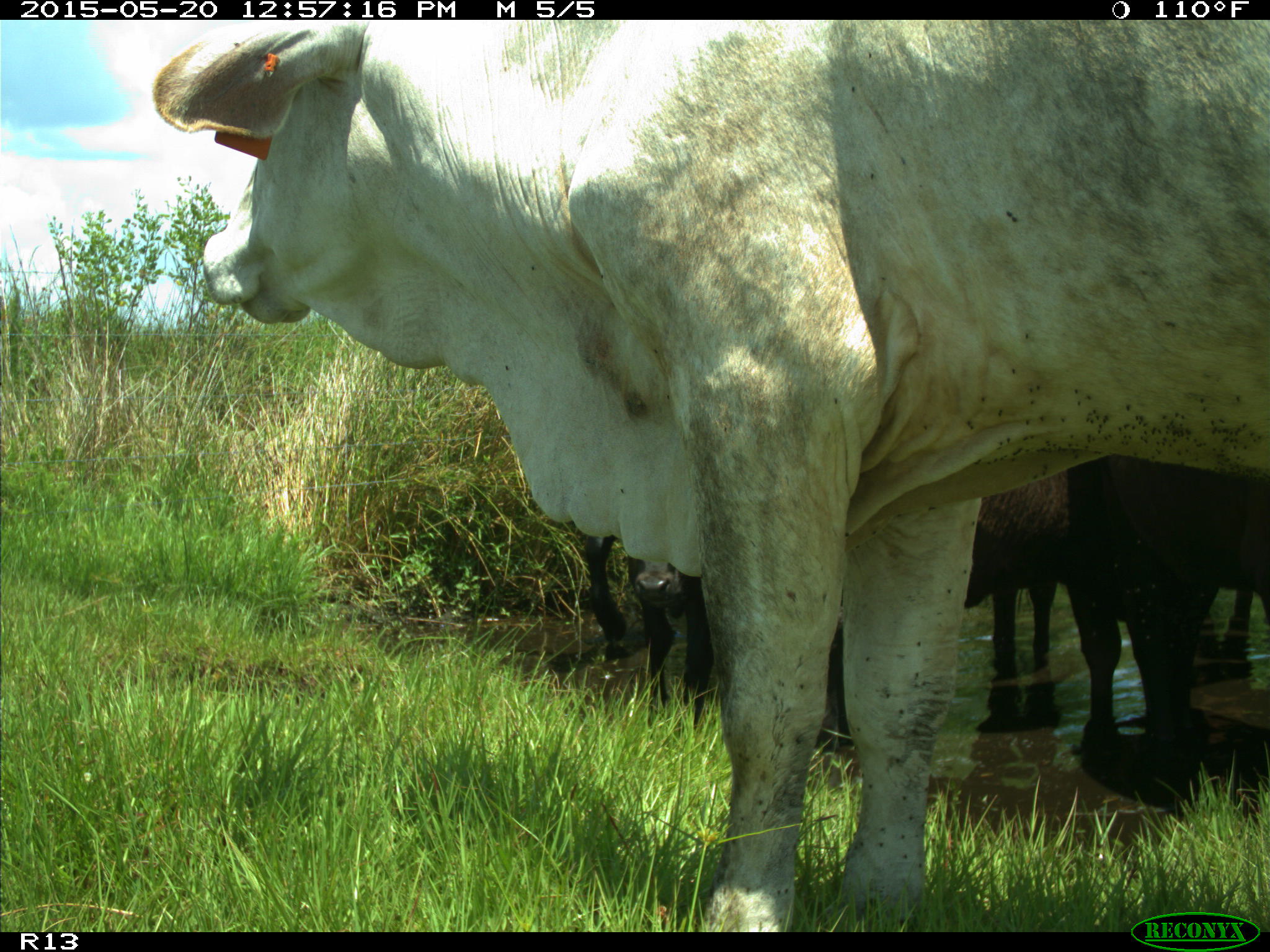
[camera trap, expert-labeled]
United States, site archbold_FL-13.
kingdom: Animalia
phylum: Chordata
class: Mammalia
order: Artiodactyla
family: Bovidae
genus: Bos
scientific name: Bos taurus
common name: domestic cow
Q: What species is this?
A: Bos taurus (domestic cow).